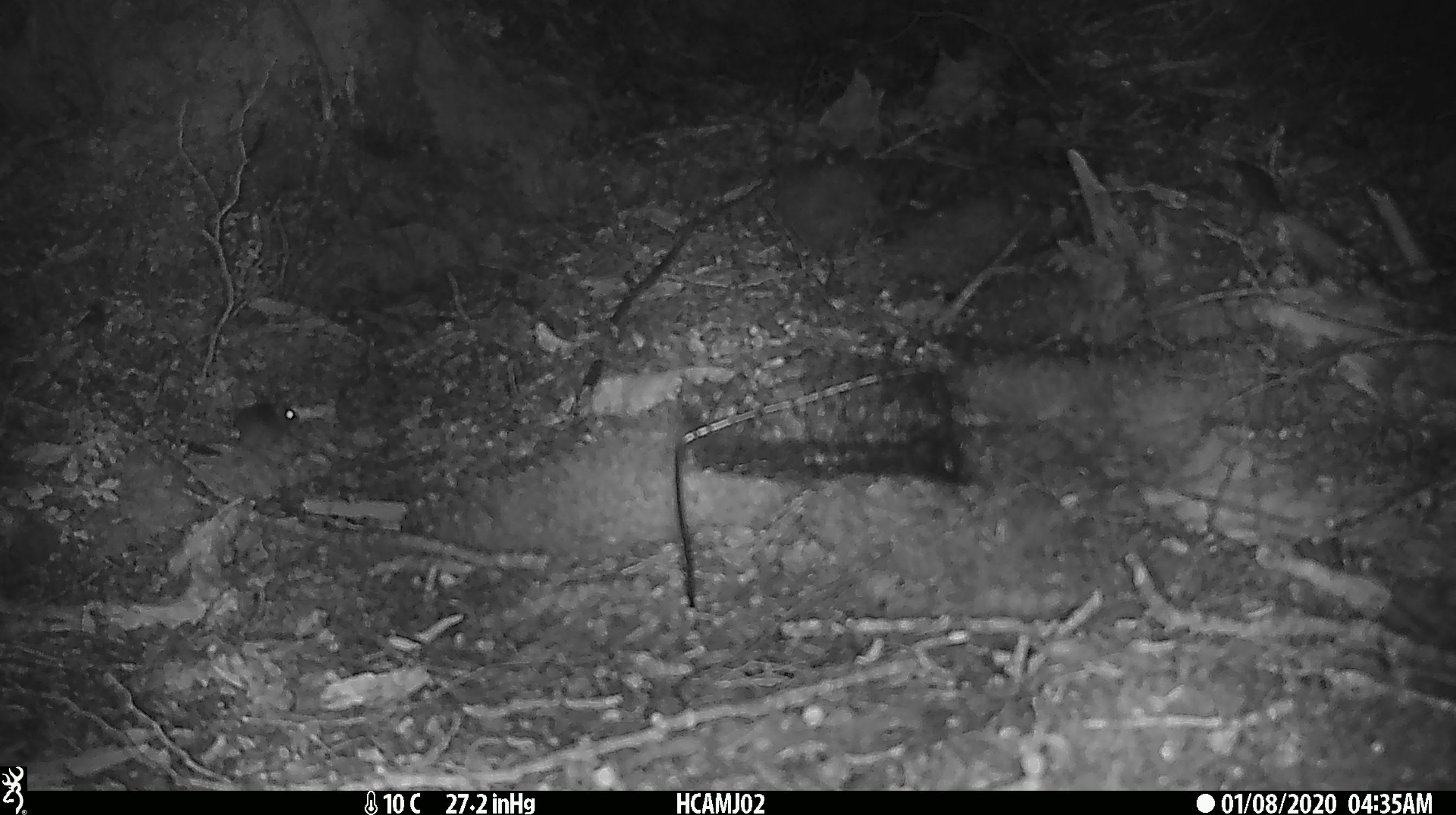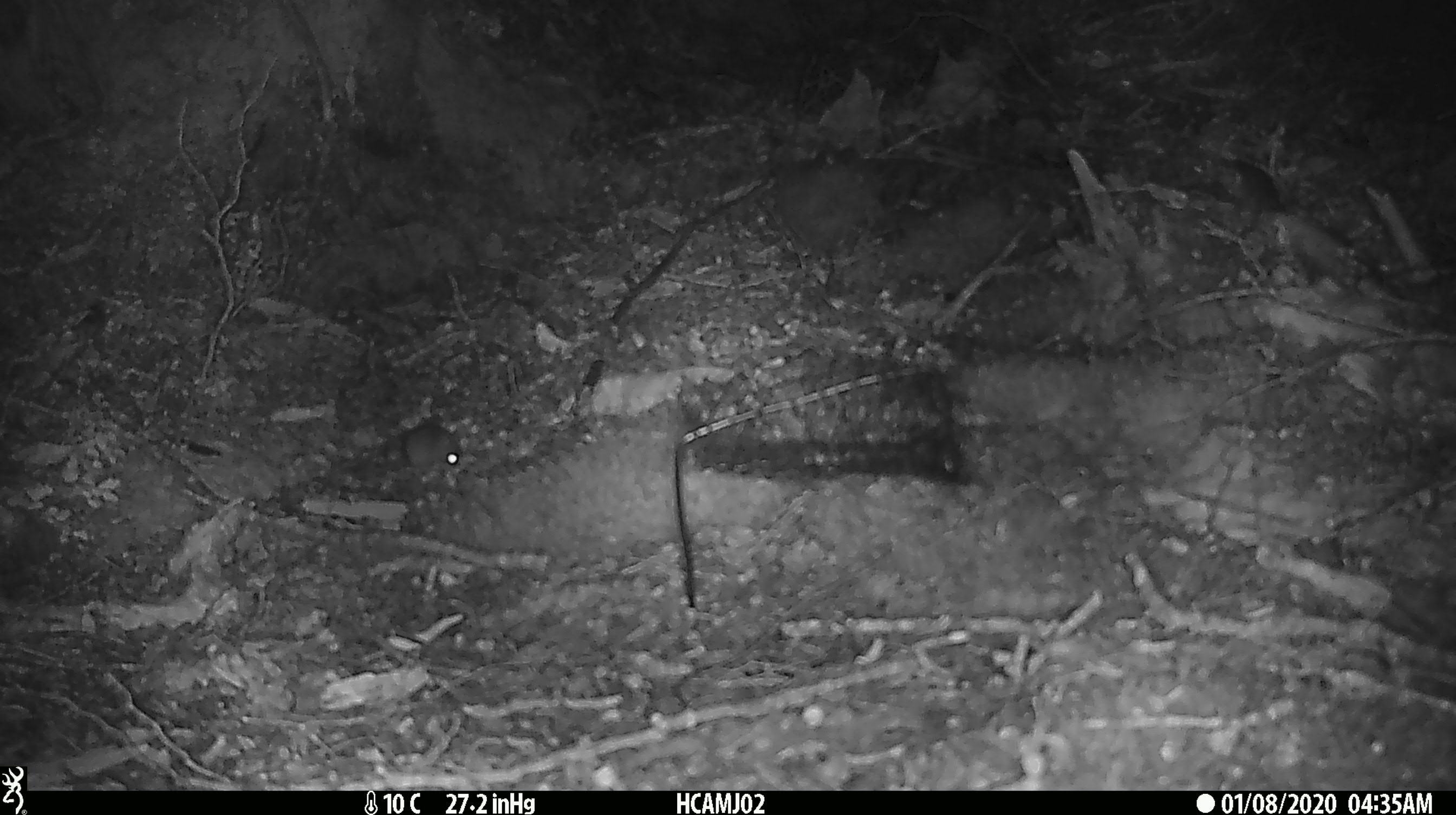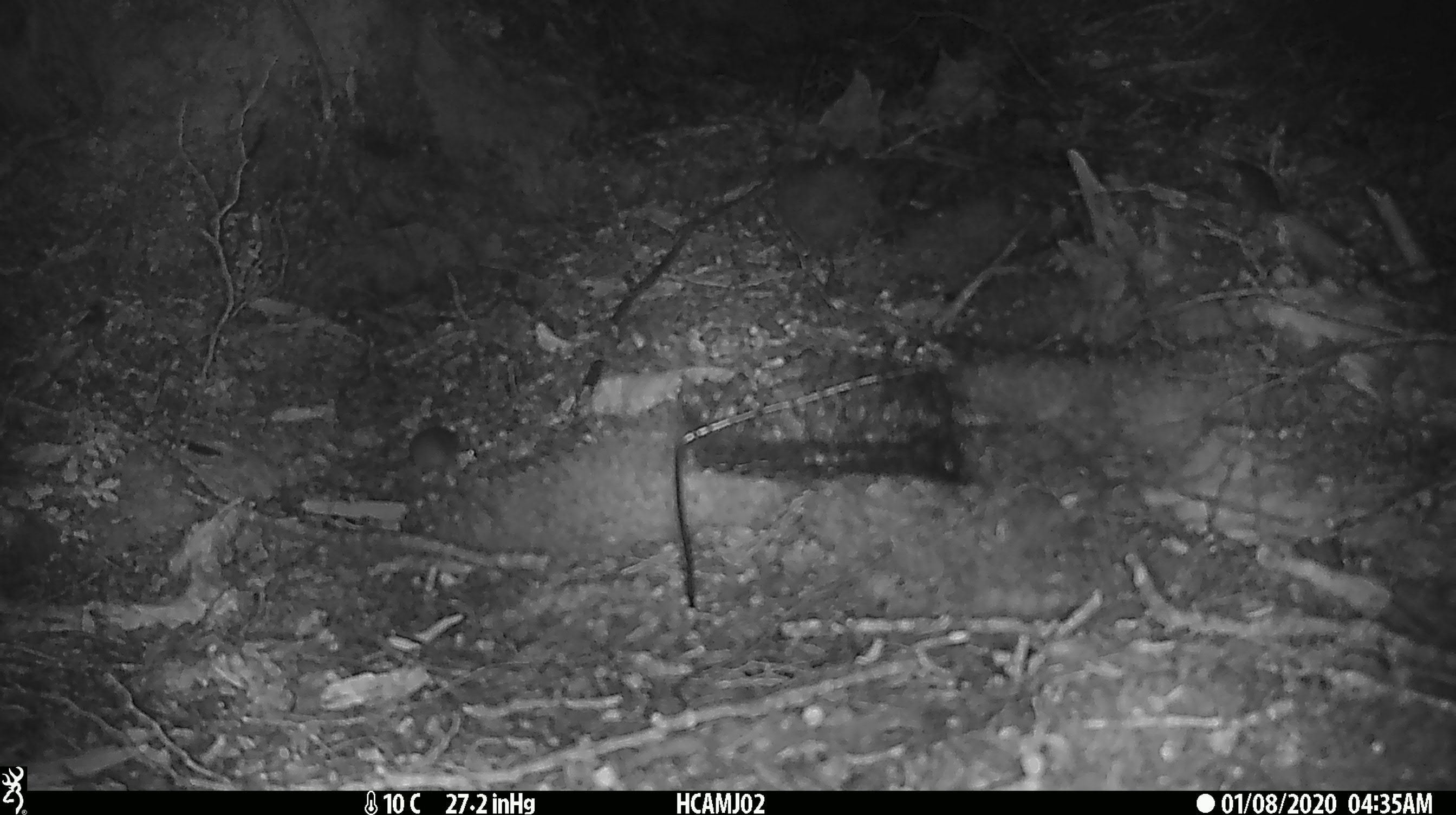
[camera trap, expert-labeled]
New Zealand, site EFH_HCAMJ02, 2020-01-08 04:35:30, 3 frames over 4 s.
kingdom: Animalia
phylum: Chordata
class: Mammalia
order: Rodentia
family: Muridae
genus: Mus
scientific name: Mus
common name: mouse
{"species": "mouse (Mus)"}